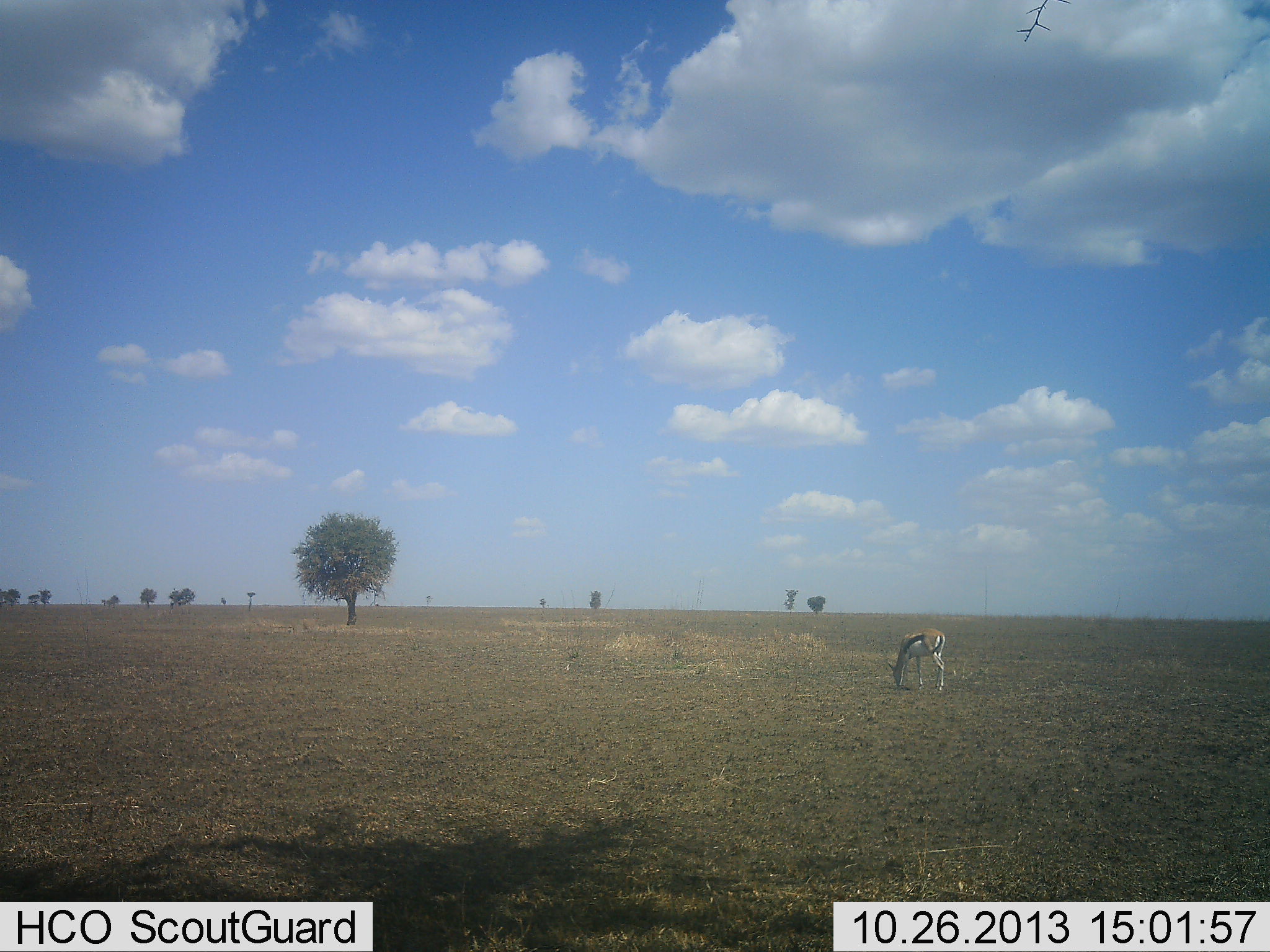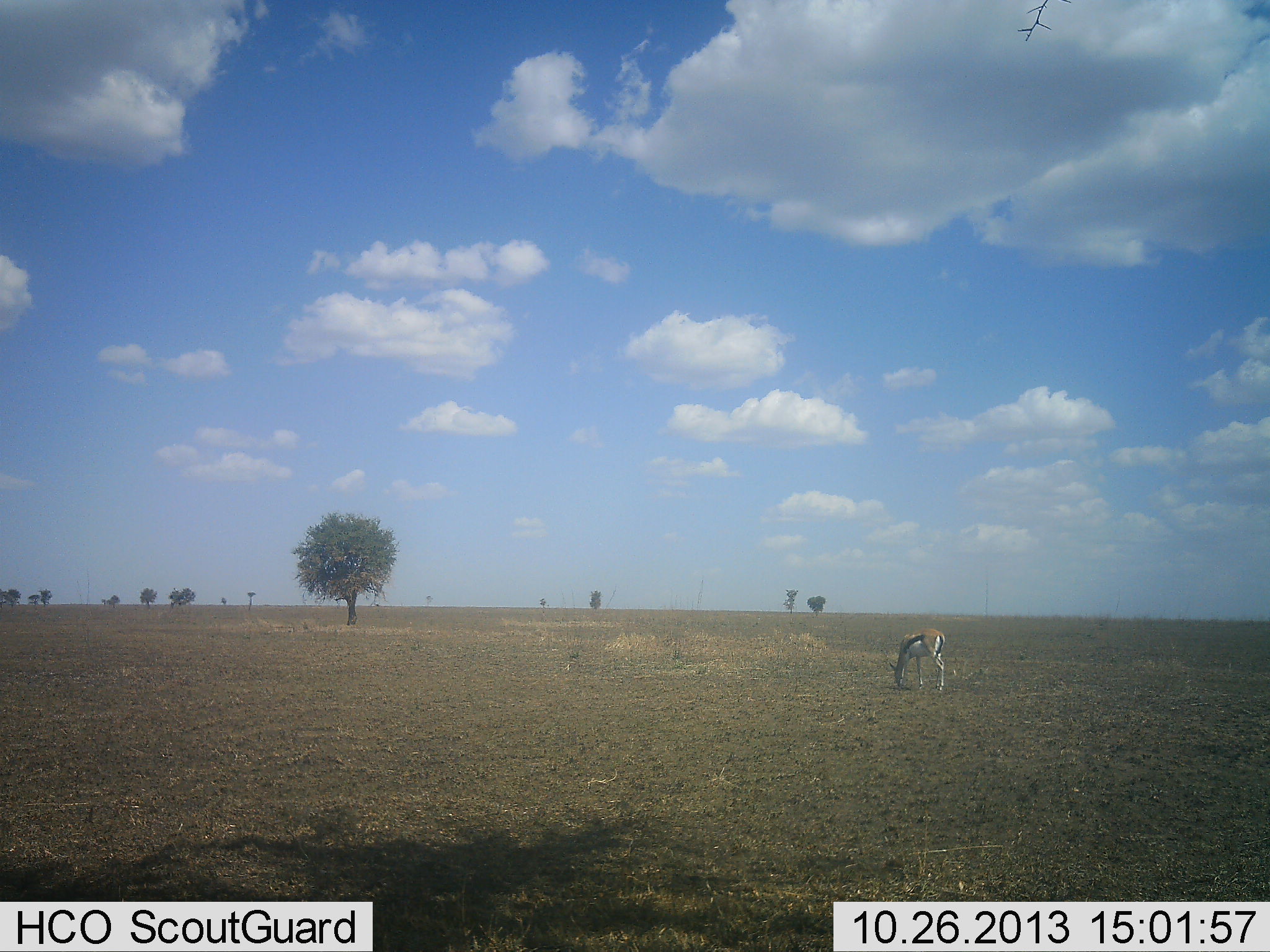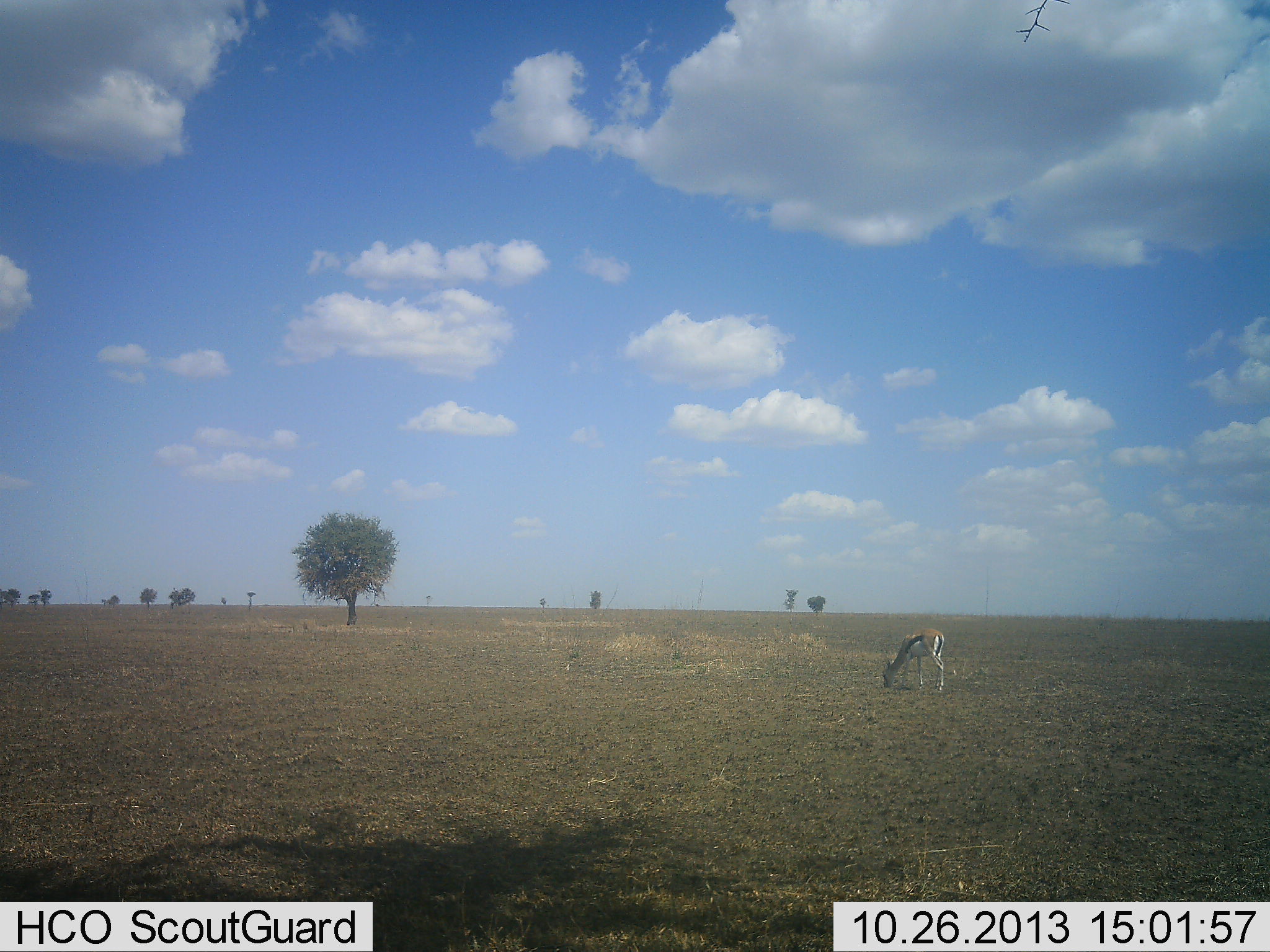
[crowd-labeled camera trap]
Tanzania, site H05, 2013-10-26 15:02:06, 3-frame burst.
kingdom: Animalia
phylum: Chordata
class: Mammalia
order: Artiodactyla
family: Bovidae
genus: Eudorcas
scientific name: Eudorcas thomsonii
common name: thomson's gazelle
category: gazellethomsons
Gazellethomsons (thomson's gazelle) (Eudorcas thomsonii), count 1. Behavior (volunteer vote fractions): standing 10%, resting 0%, moving 0%, interacting 10%. Young present (vote fraction): 0%. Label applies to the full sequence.